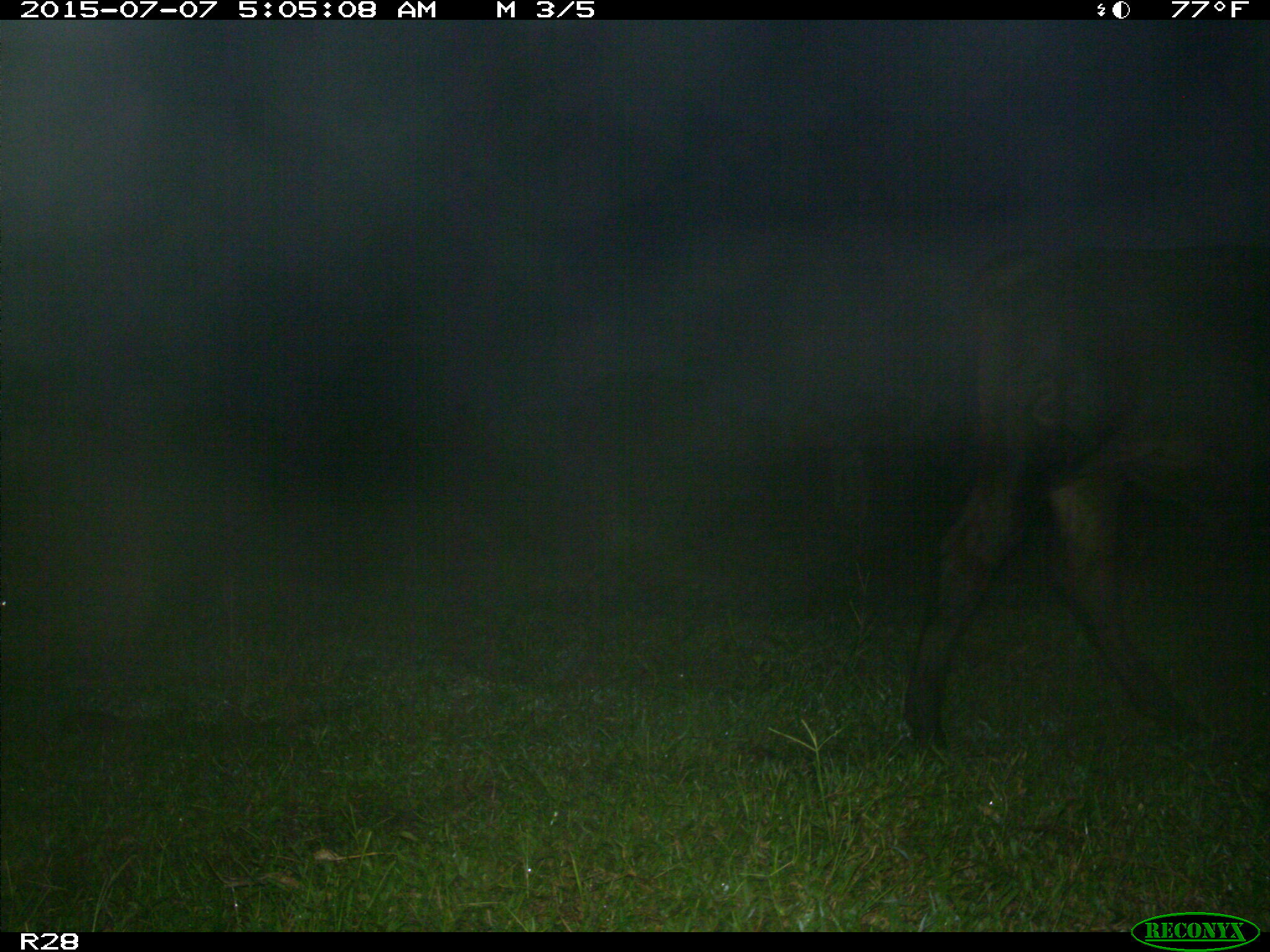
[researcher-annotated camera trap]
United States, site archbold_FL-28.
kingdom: Animalia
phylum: Chordata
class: Mammalia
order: Artiodactyla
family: Bovidae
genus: Bos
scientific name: Bos taurus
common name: domestic cow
Bos taurus (domestic cow).